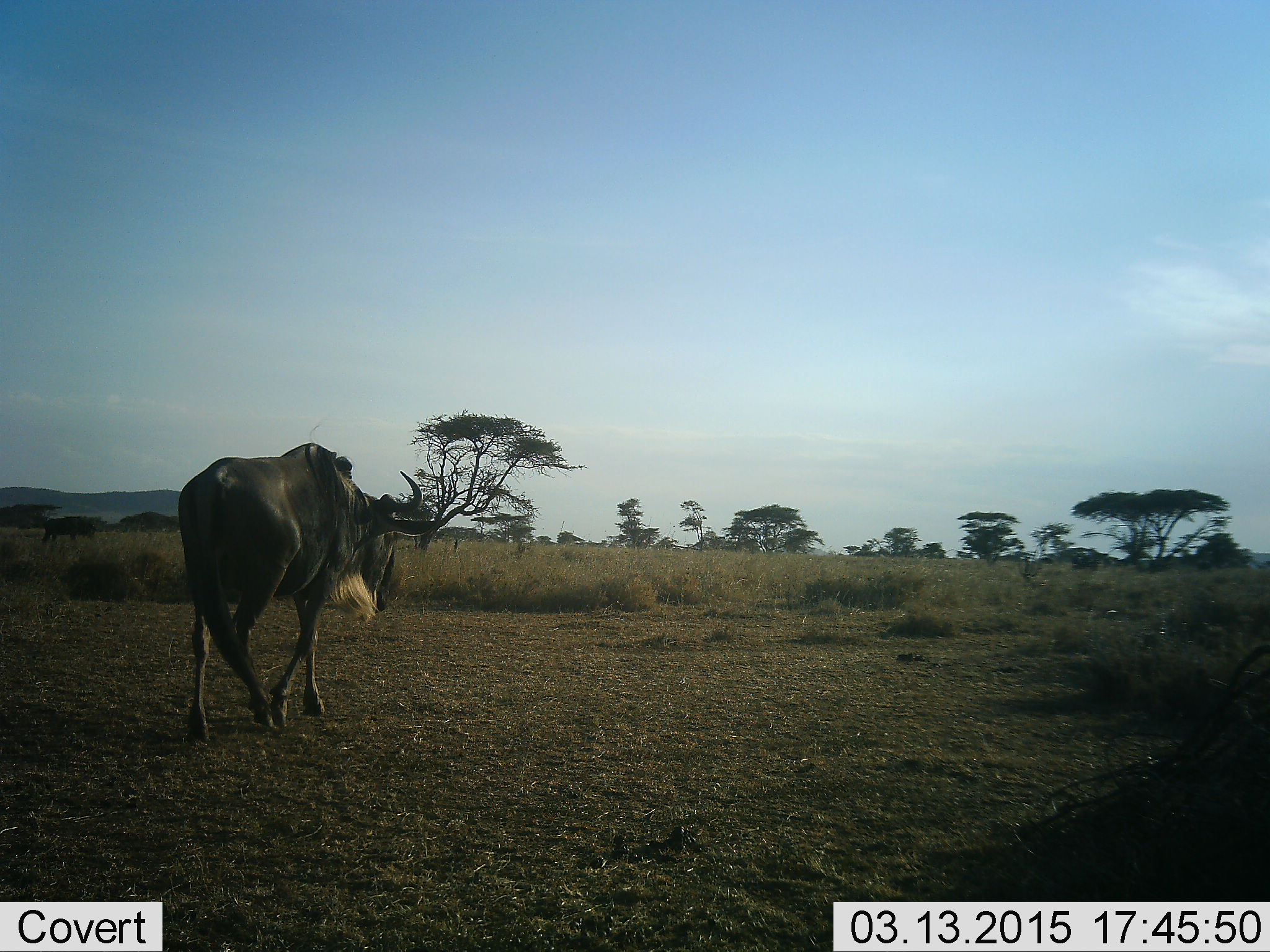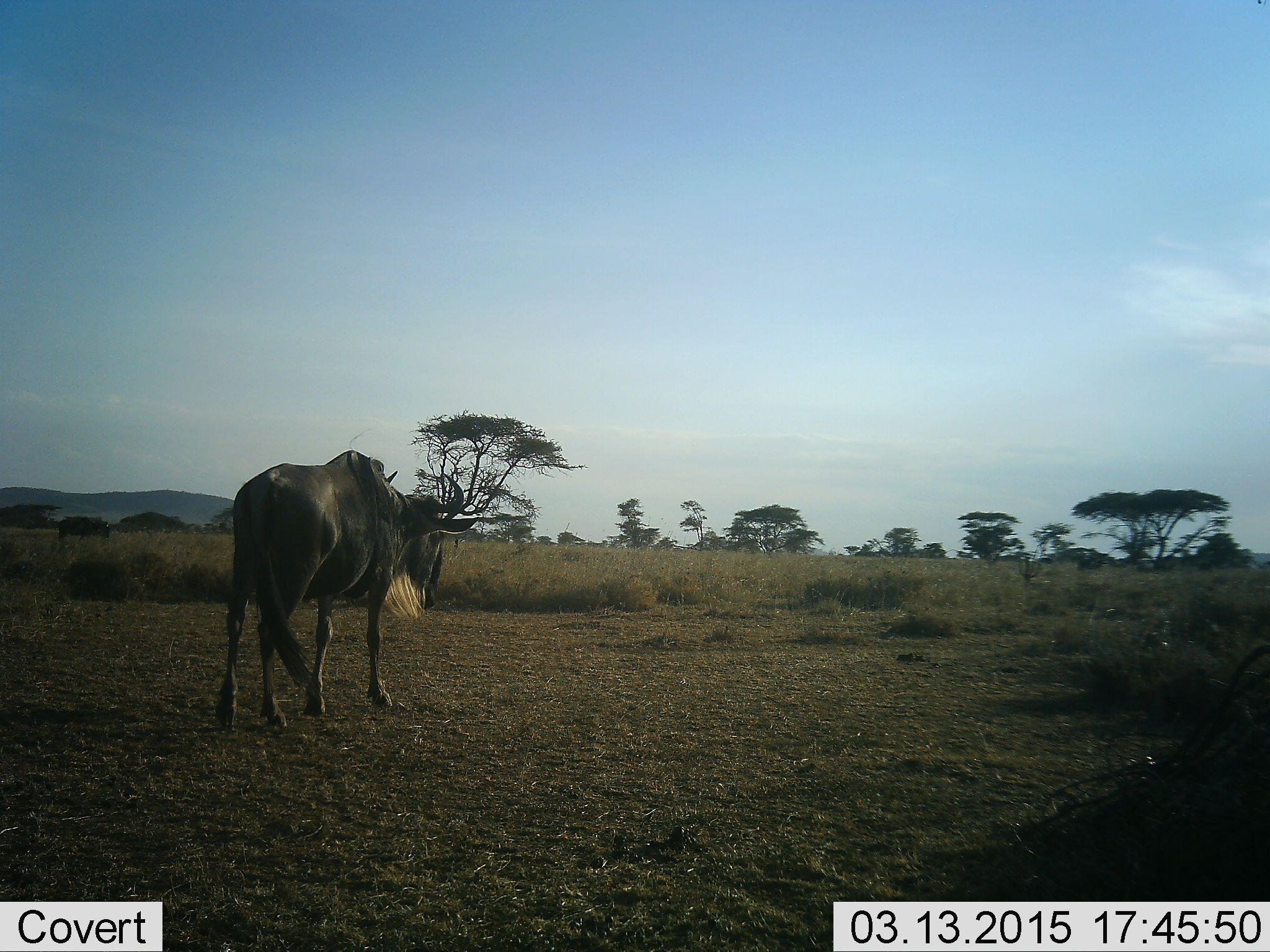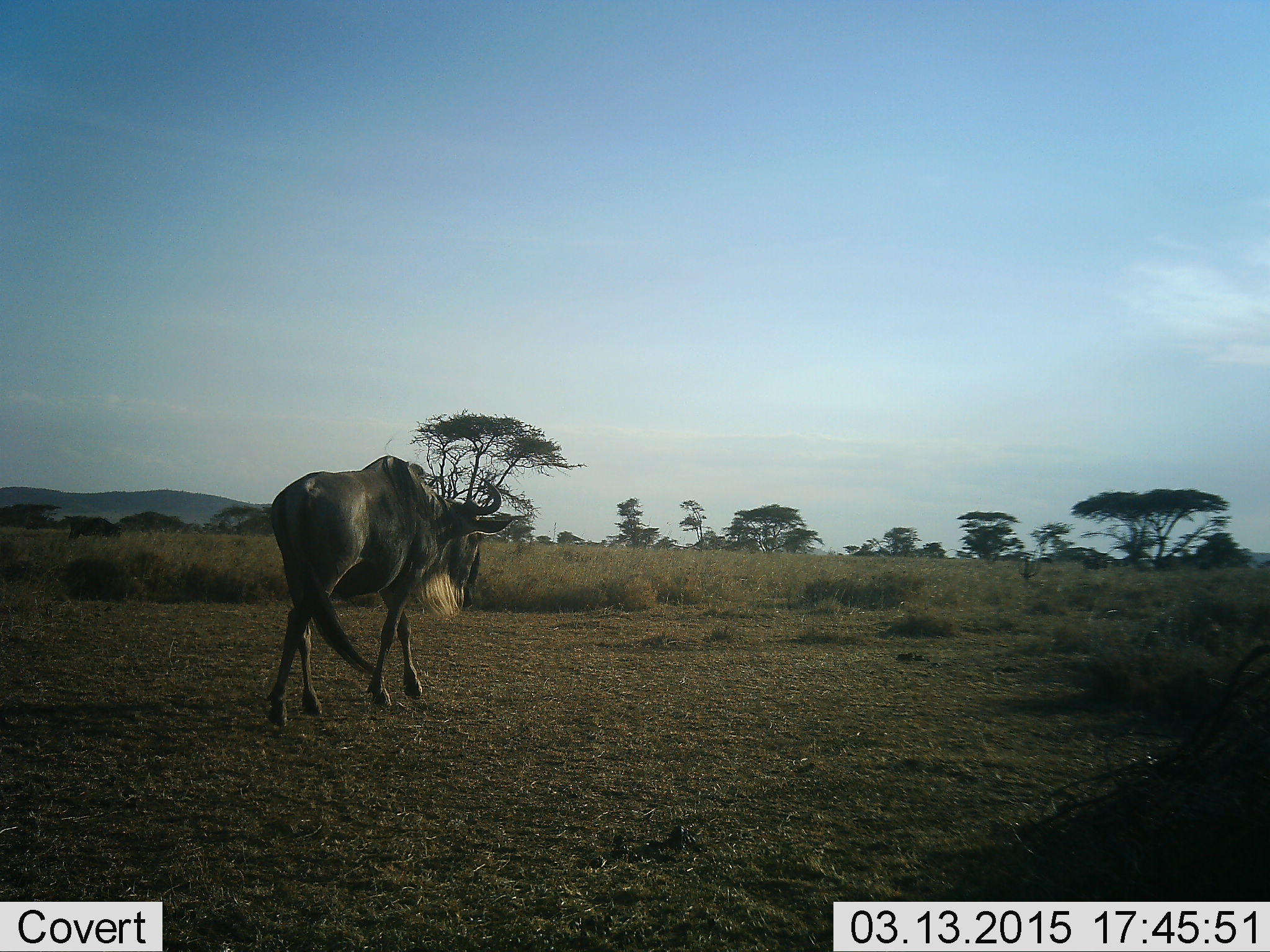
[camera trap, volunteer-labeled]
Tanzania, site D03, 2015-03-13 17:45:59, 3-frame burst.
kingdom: Animalia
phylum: Chordata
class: Mammalia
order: Artiodactyla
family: Bovidae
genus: Connochaetes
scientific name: Connochaetes taurinus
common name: blue wildebeest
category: wildebeest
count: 2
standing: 0%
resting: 0%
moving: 100%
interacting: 0%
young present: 0%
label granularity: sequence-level